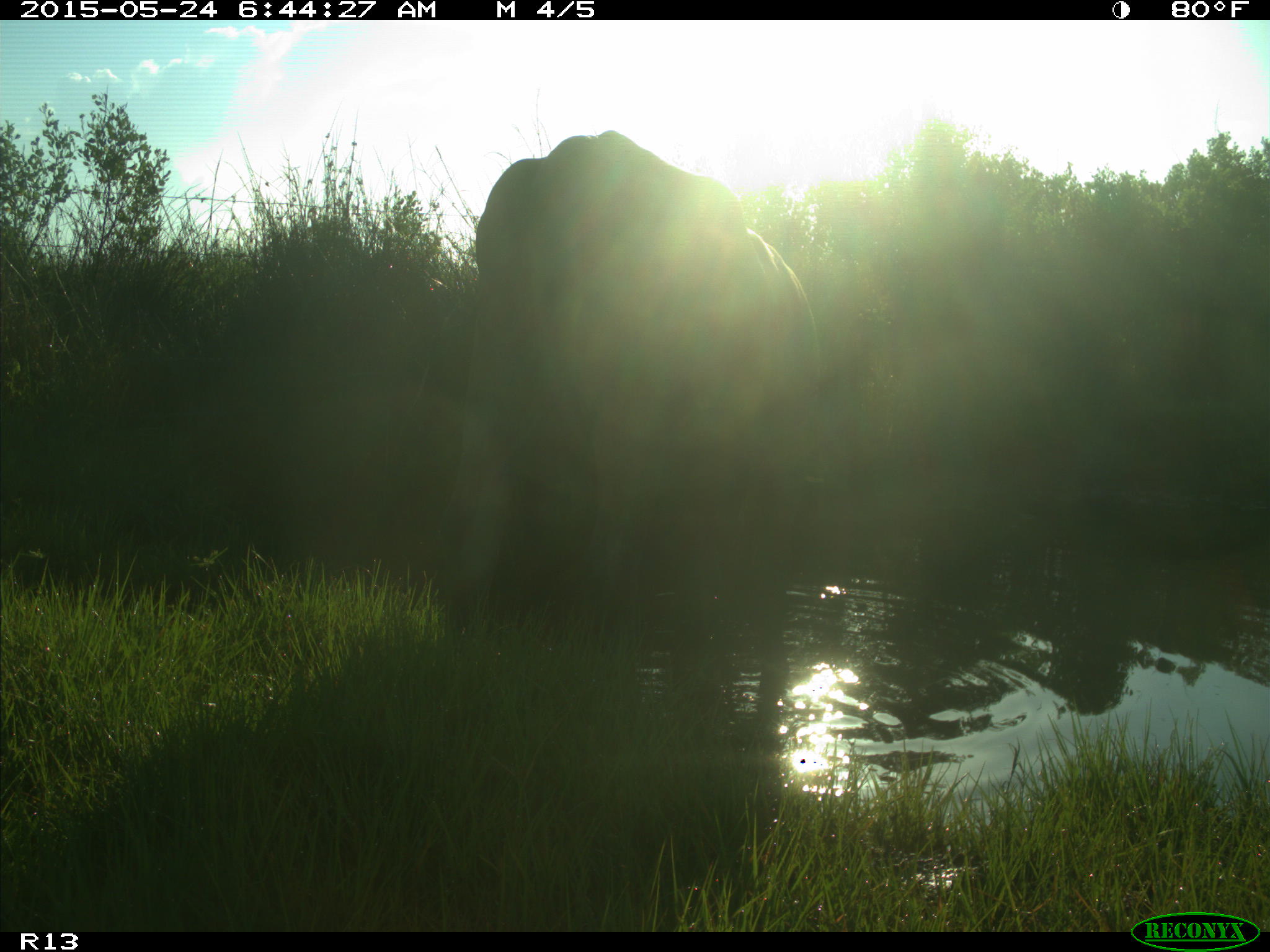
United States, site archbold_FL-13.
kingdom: Animalia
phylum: Chordata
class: Mammalia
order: Artiodactyla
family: Bovidae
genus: Bos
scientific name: Bos taurus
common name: domestic cow